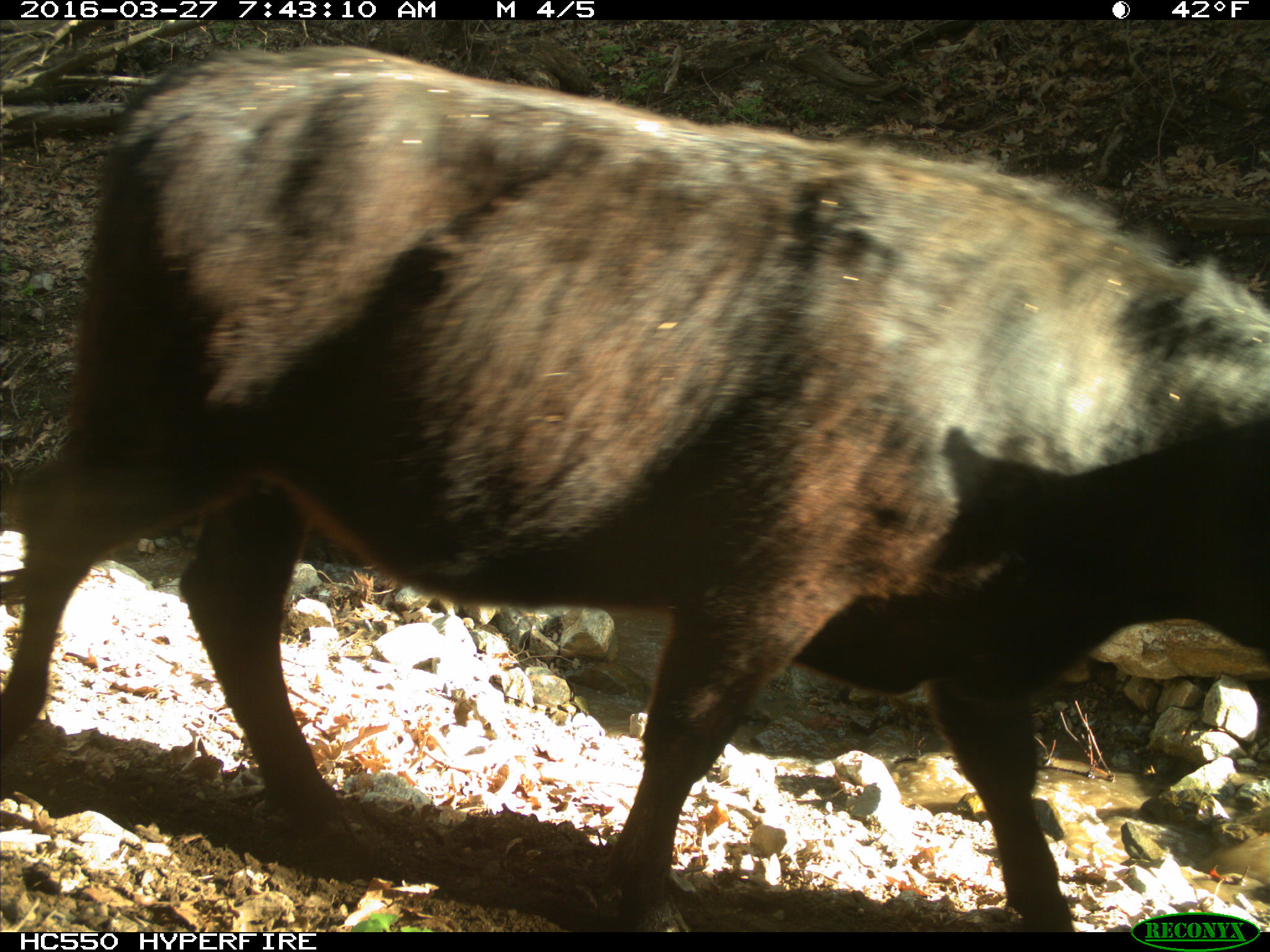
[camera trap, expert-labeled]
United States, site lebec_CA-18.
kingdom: Animalia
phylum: Chordata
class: Mammalia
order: Artiodactyla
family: Bovidae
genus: Bos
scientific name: Bos taurus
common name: domestic cow